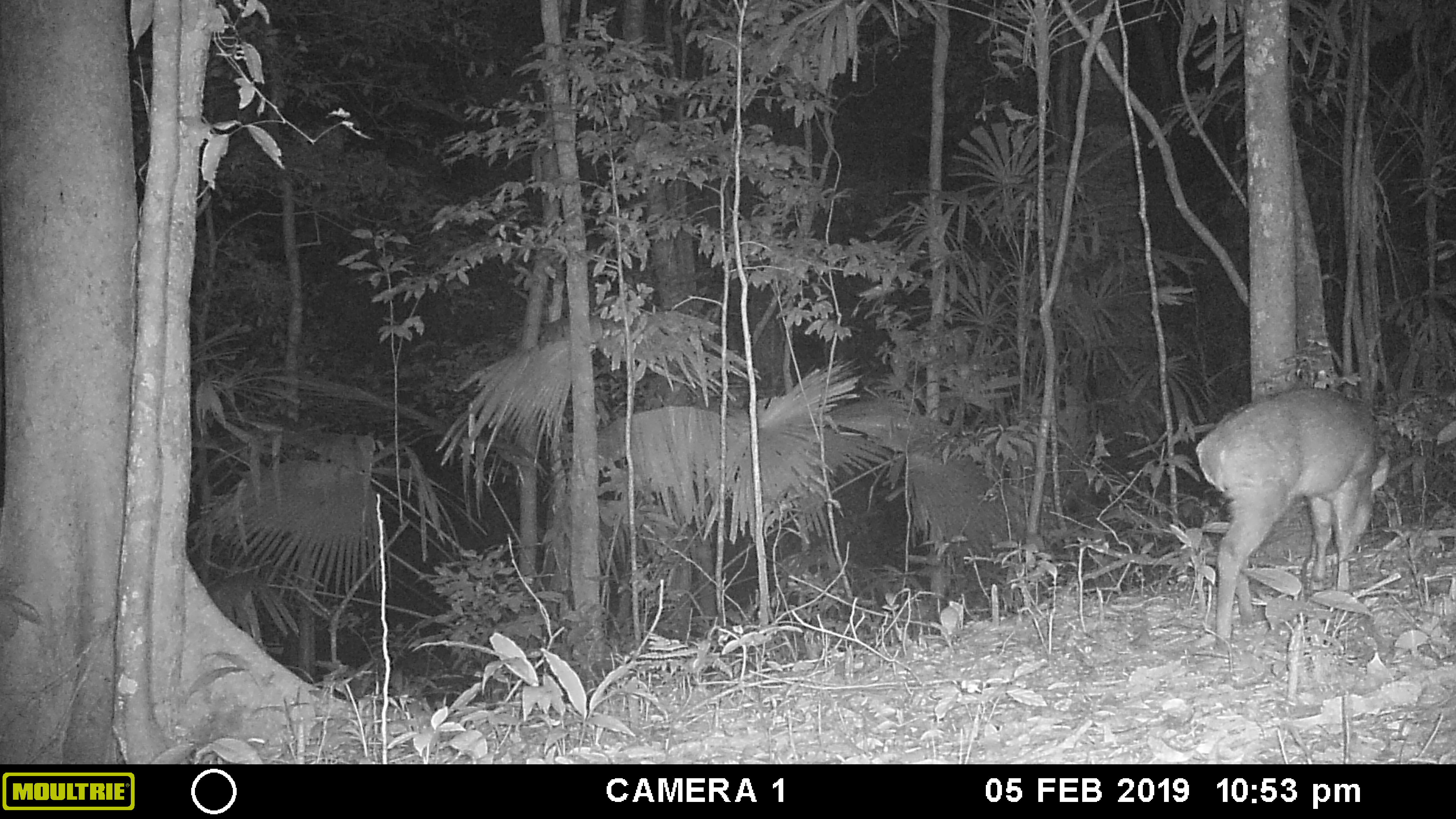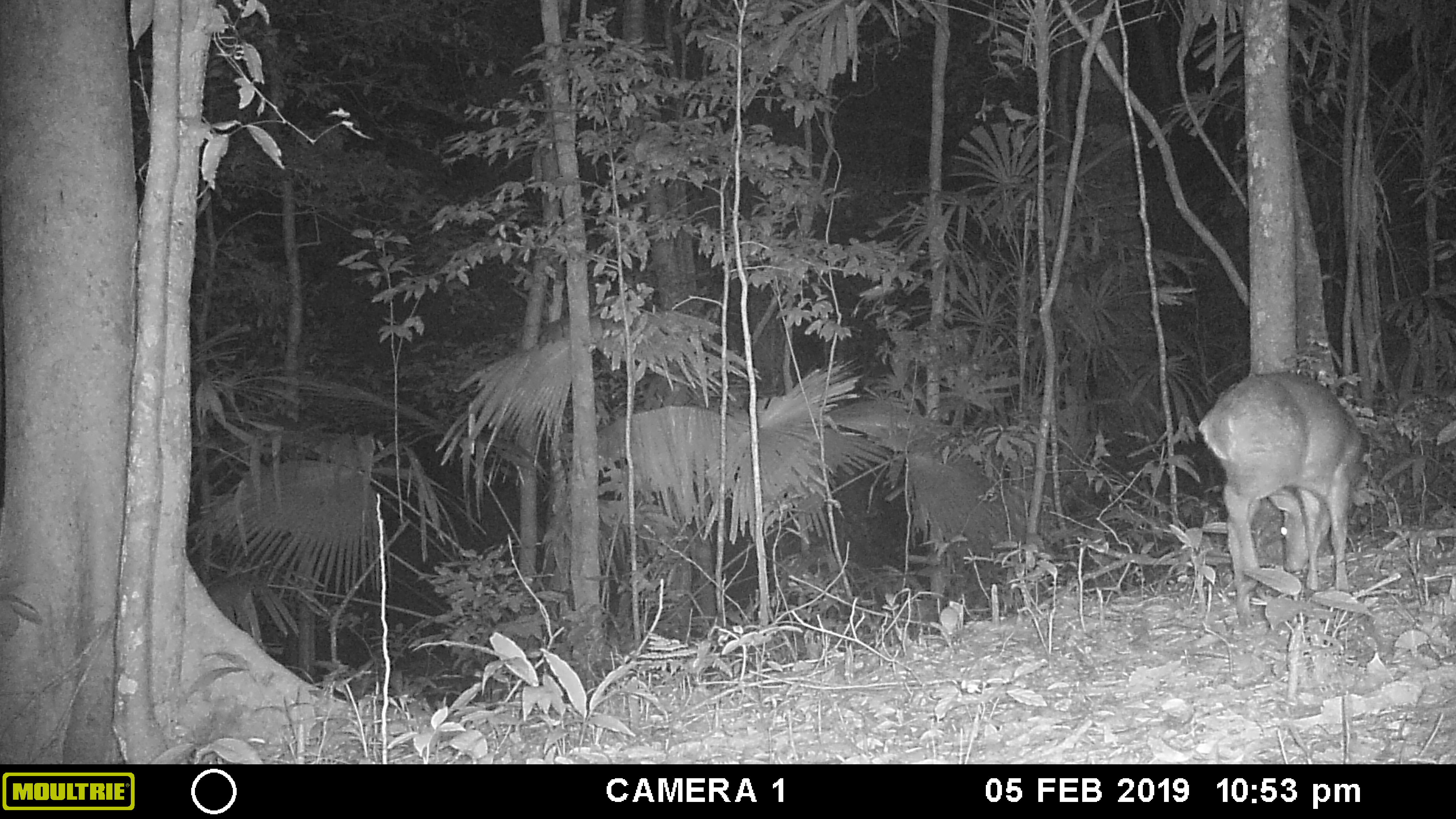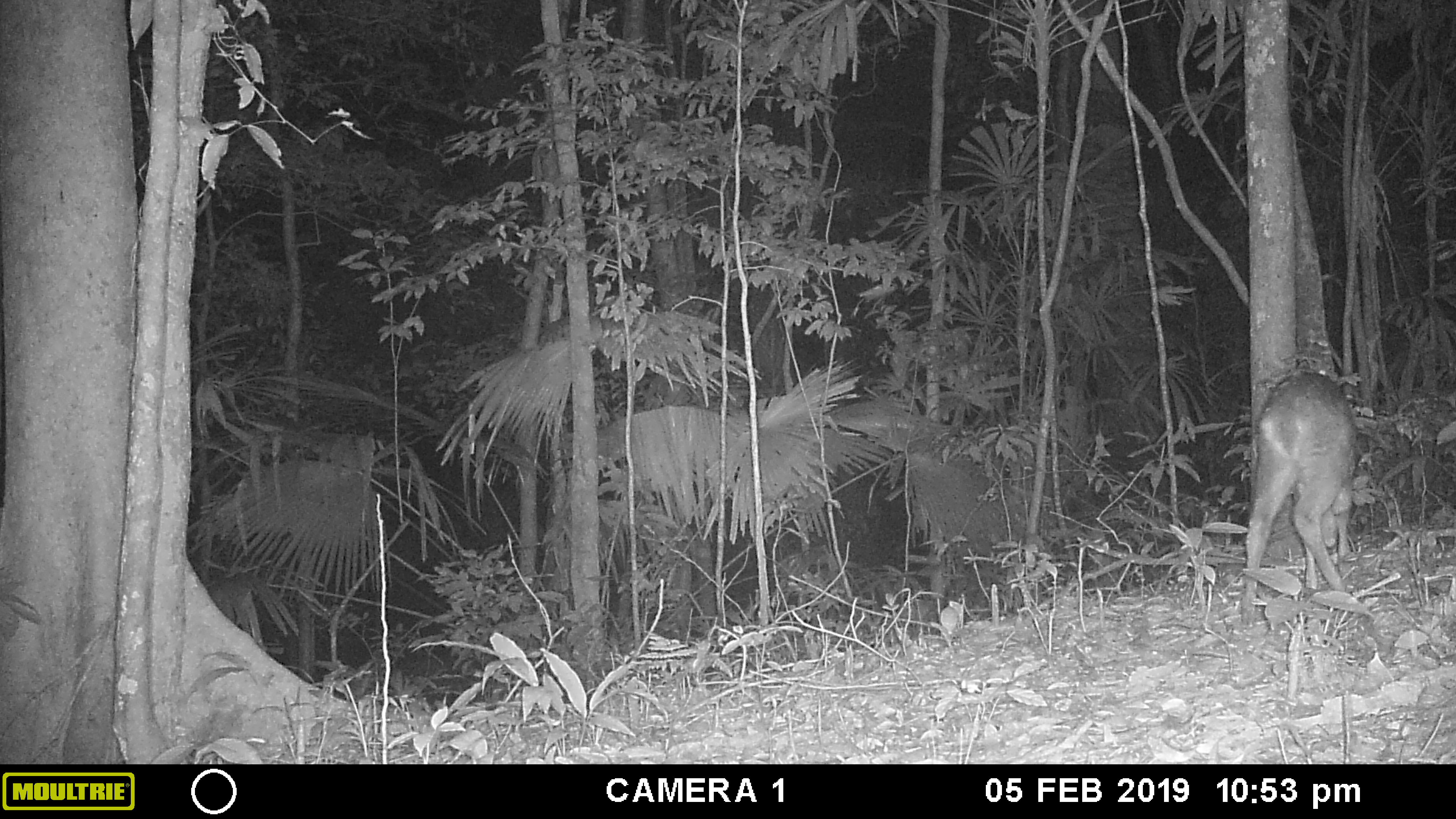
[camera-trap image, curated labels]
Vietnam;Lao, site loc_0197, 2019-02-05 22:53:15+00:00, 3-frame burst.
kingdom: Animalia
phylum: Chordata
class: Mammalia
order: Artiodactyla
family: Cervidae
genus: Muntiacus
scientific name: Muntiacus vuquangensis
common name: large-antlered muntjac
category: large antlered muntjac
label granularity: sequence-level